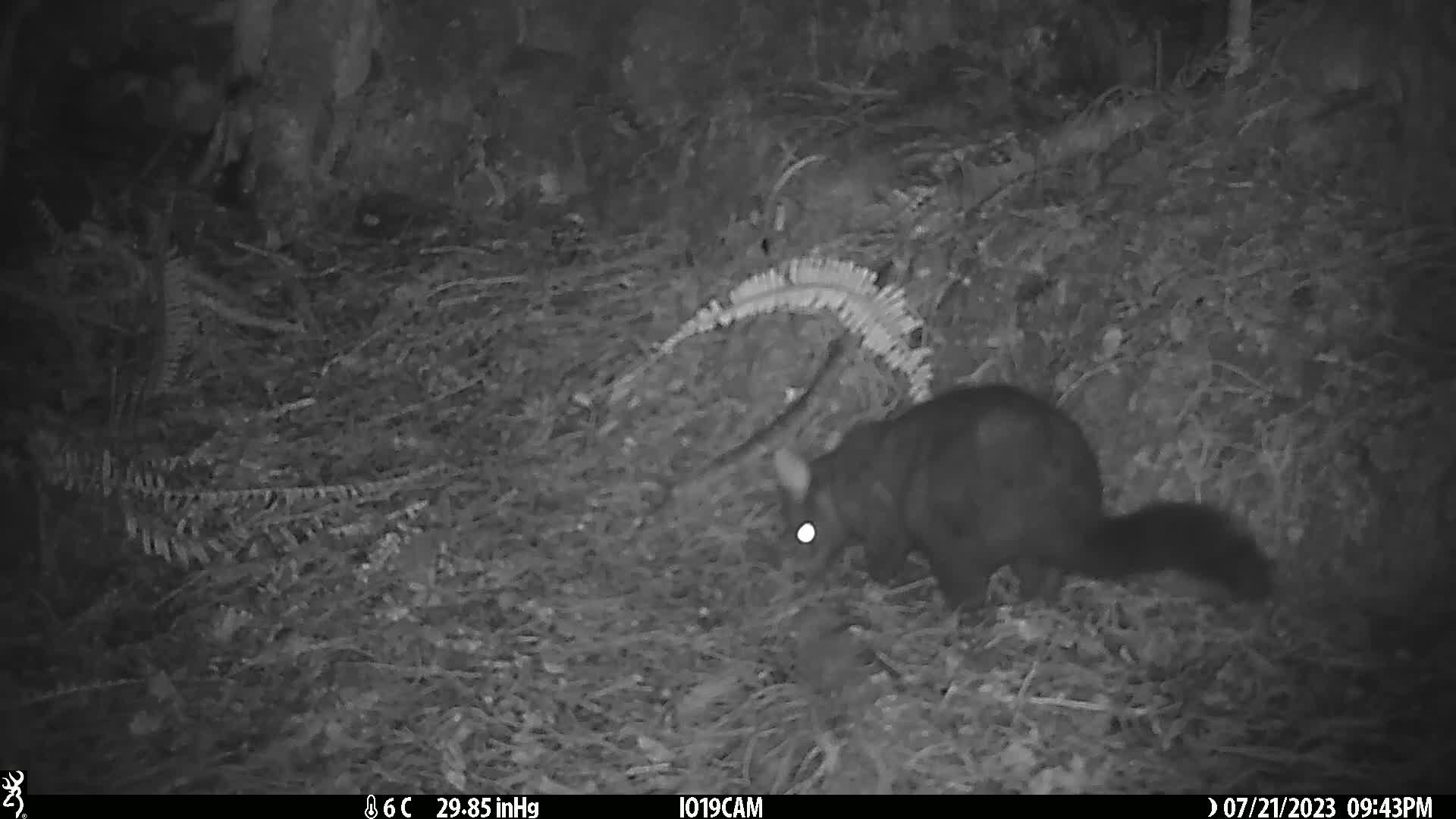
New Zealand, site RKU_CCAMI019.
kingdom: Animalia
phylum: Chordata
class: Mammalia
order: Diprotodontia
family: Phalangeridae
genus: Trichosurus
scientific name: Trichosurus vulpecula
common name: common brushtail possum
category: possum